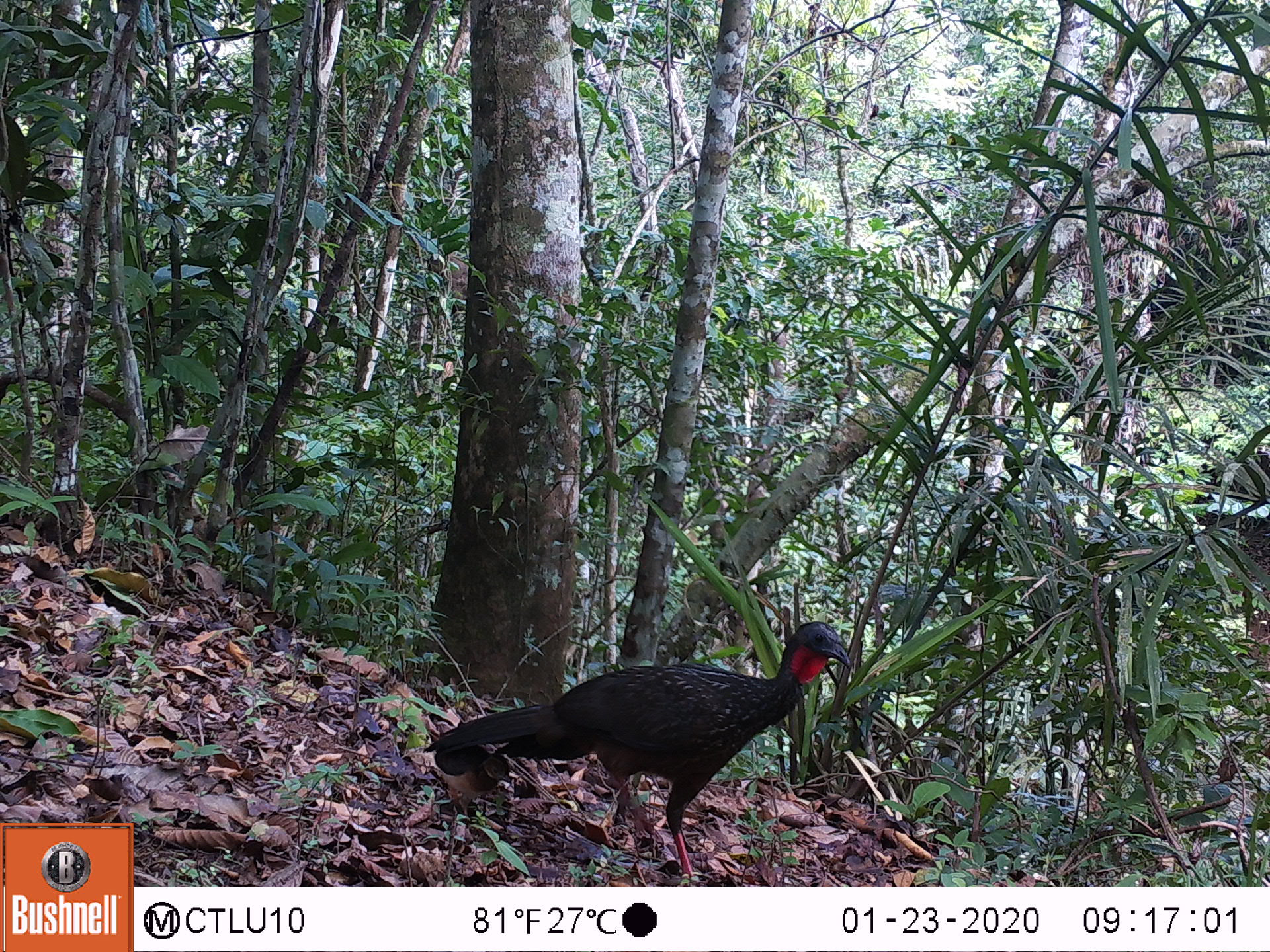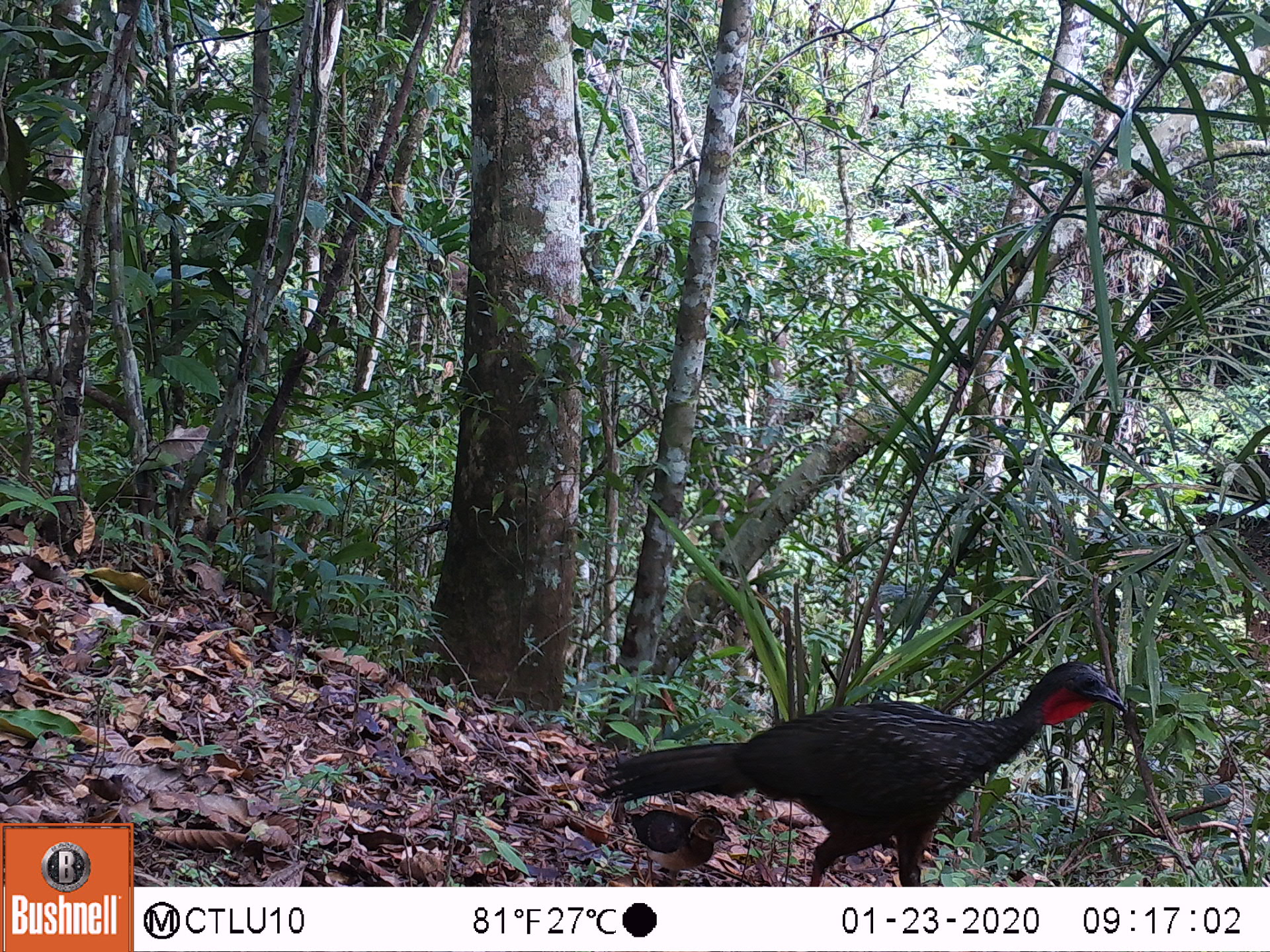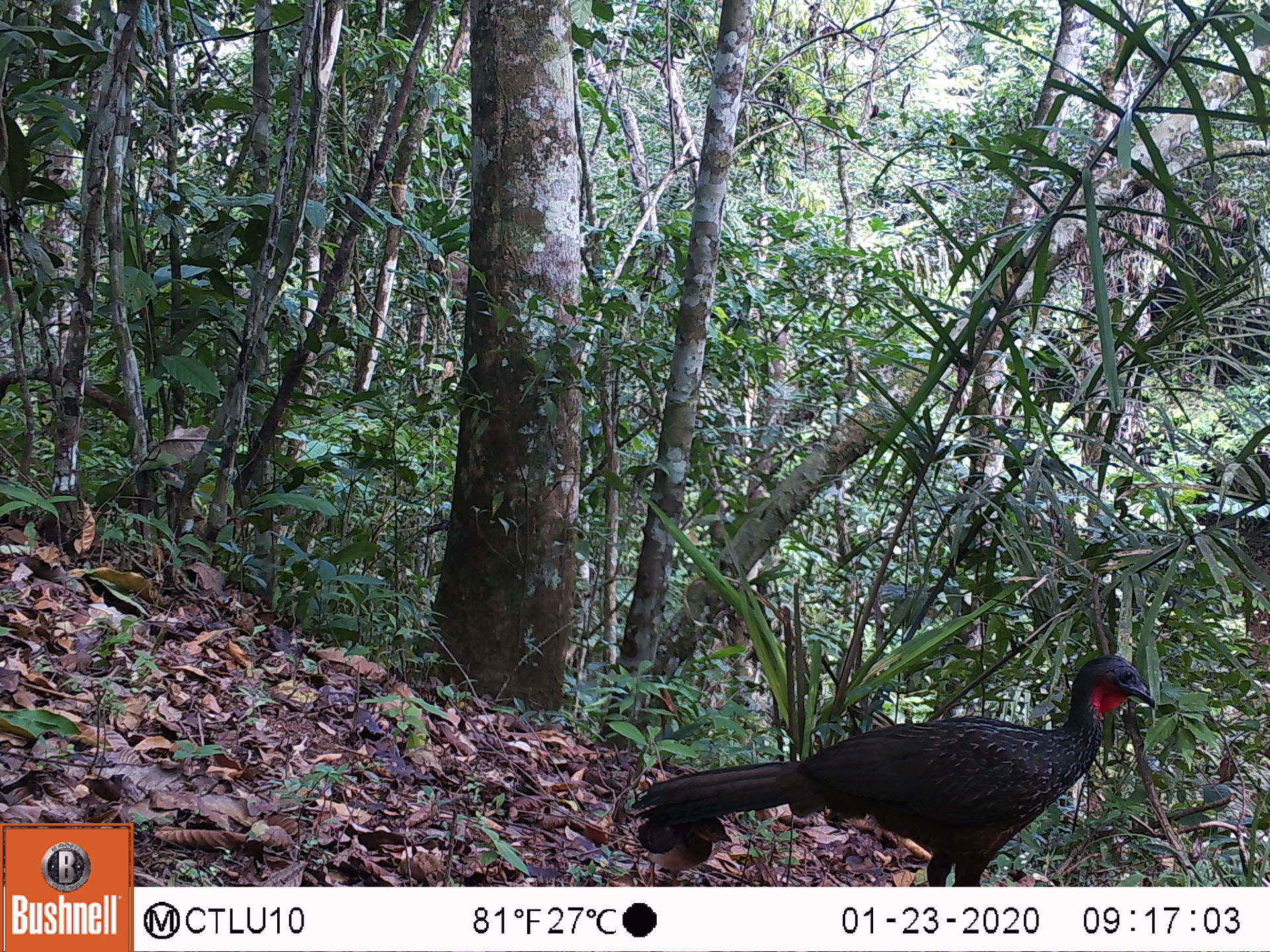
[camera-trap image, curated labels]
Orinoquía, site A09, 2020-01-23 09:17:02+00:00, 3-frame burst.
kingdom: Animalia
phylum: Chordata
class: Aves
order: Galliformes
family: Cracidae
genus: Penelope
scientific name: Penelope jacquacu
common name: spix's guan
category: spixs guan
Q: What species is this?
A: Spixs guan (spix's guan) (Penelope jacquacu).